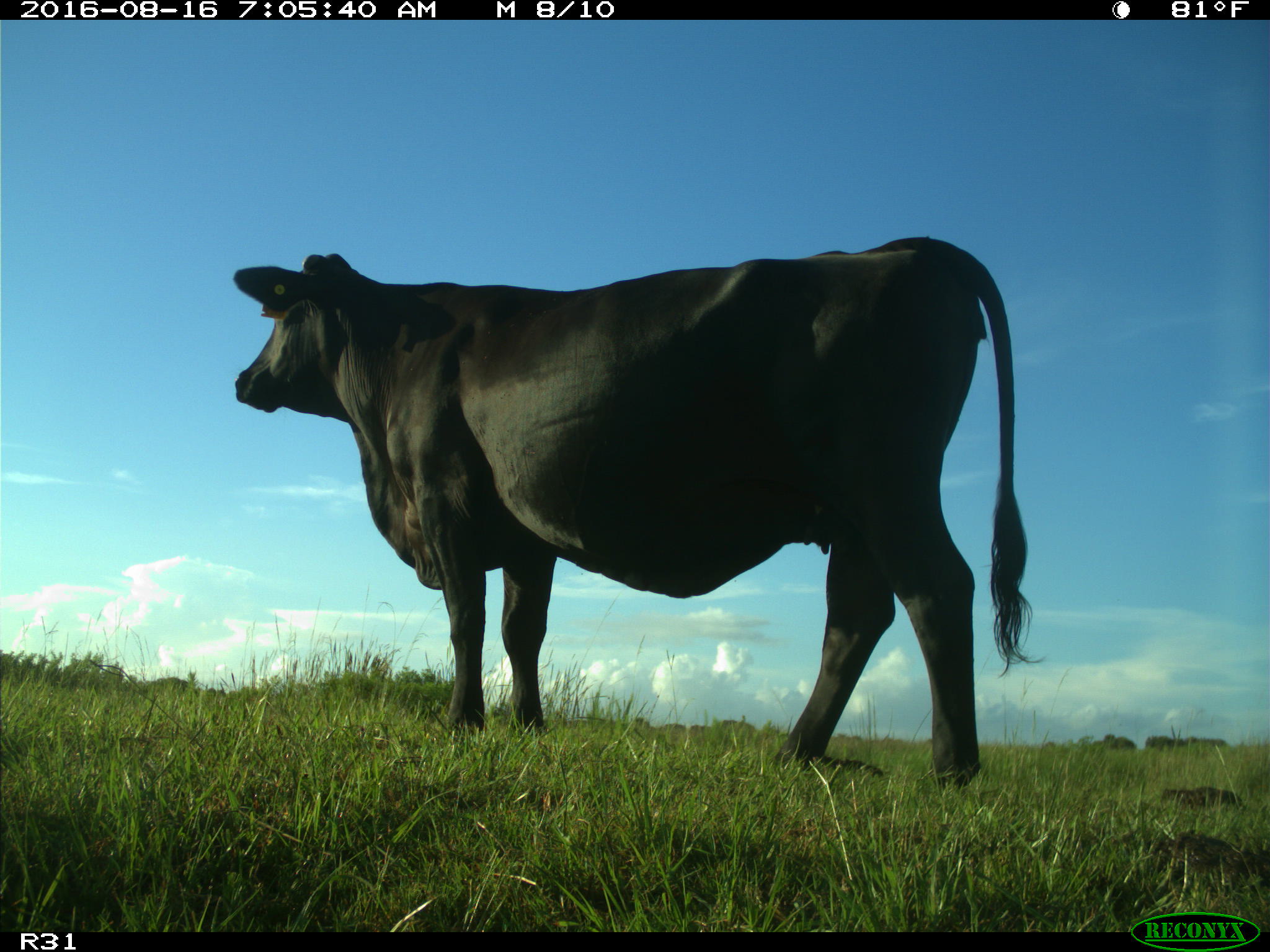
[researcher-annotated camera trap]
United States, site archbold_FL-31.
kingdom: Animalia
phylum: Chordata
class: Mammalia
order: Artiodactyla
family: Bovidae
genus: Bos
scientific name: Bos taurus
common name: domestic cow